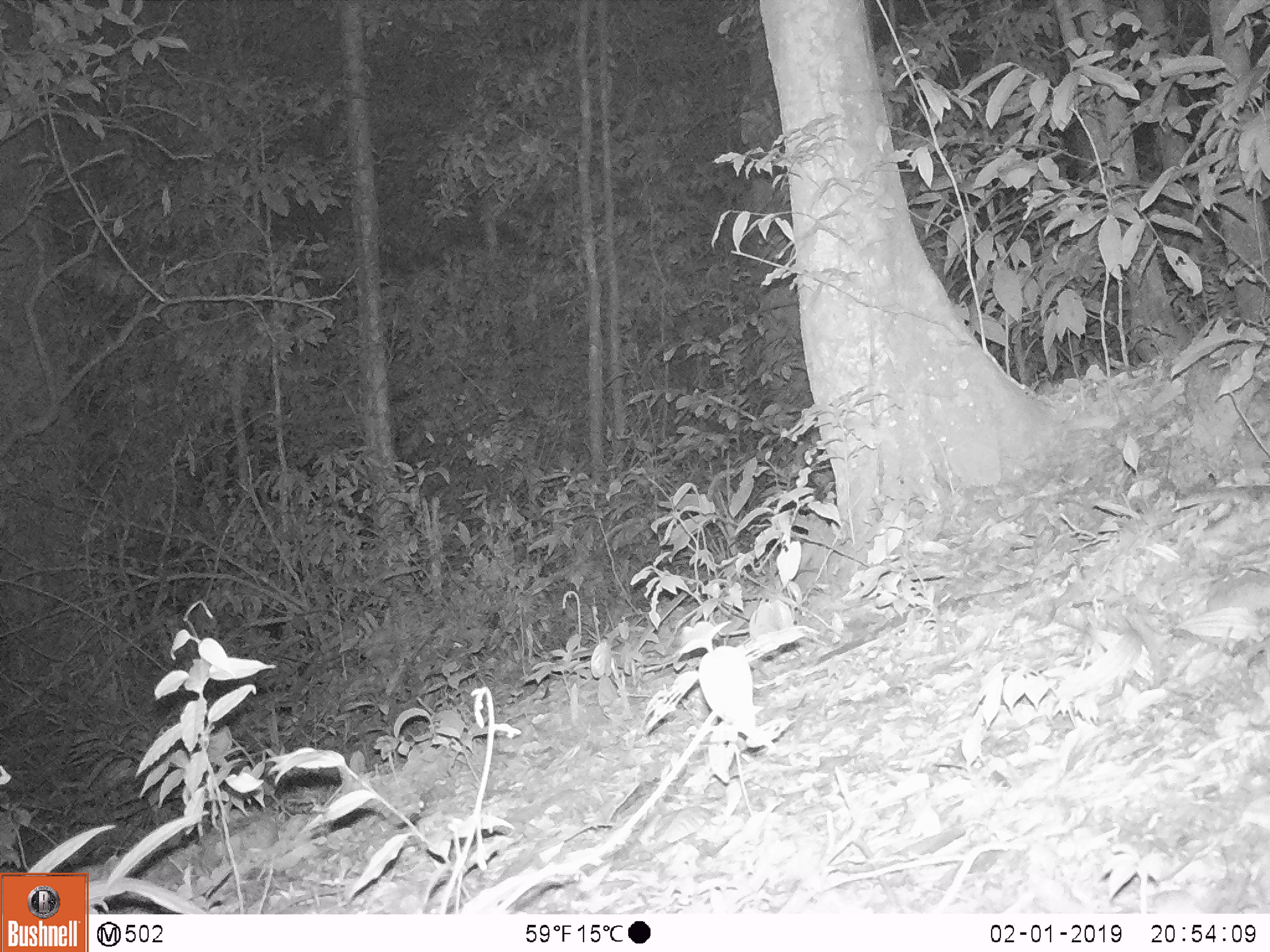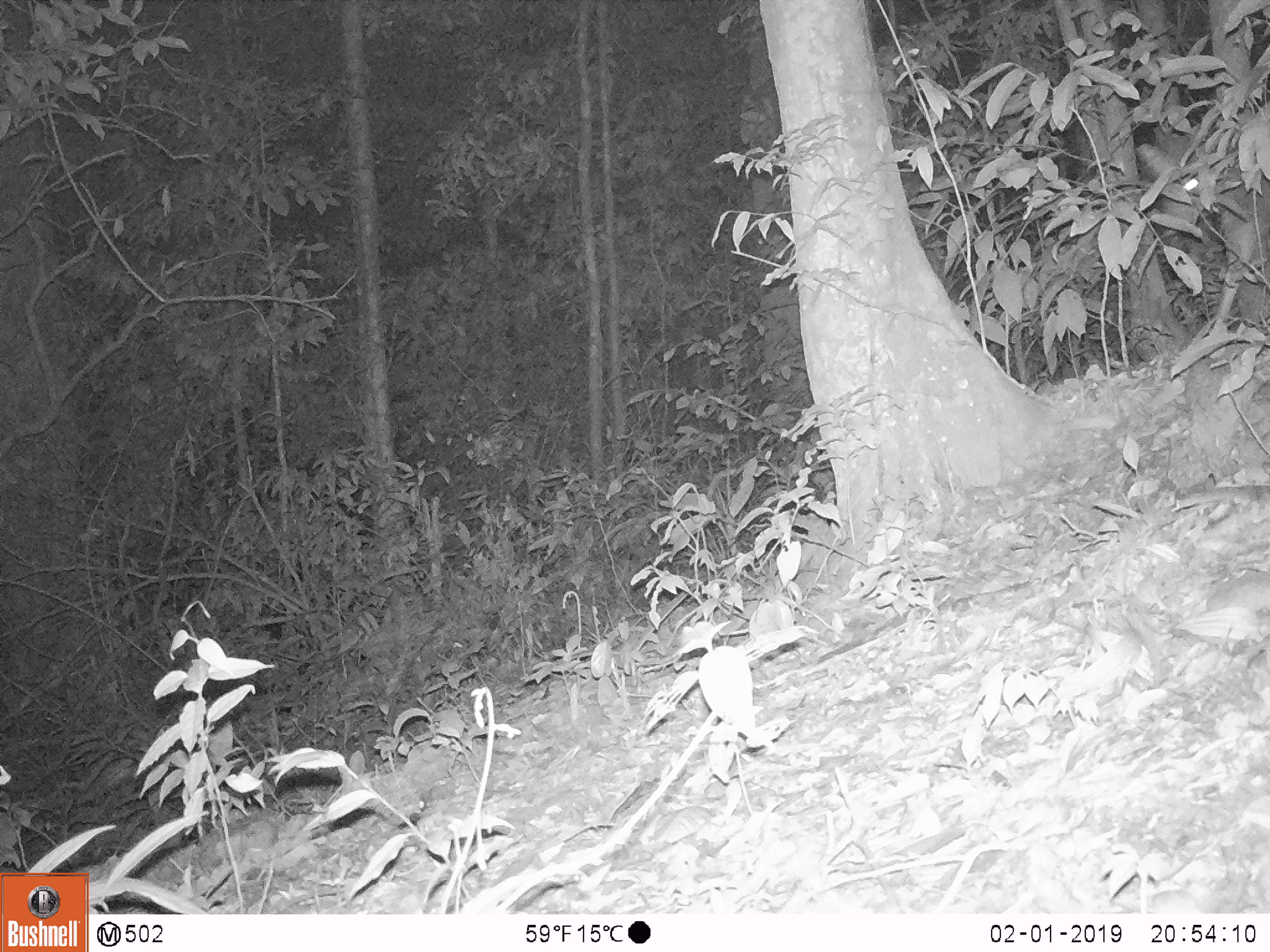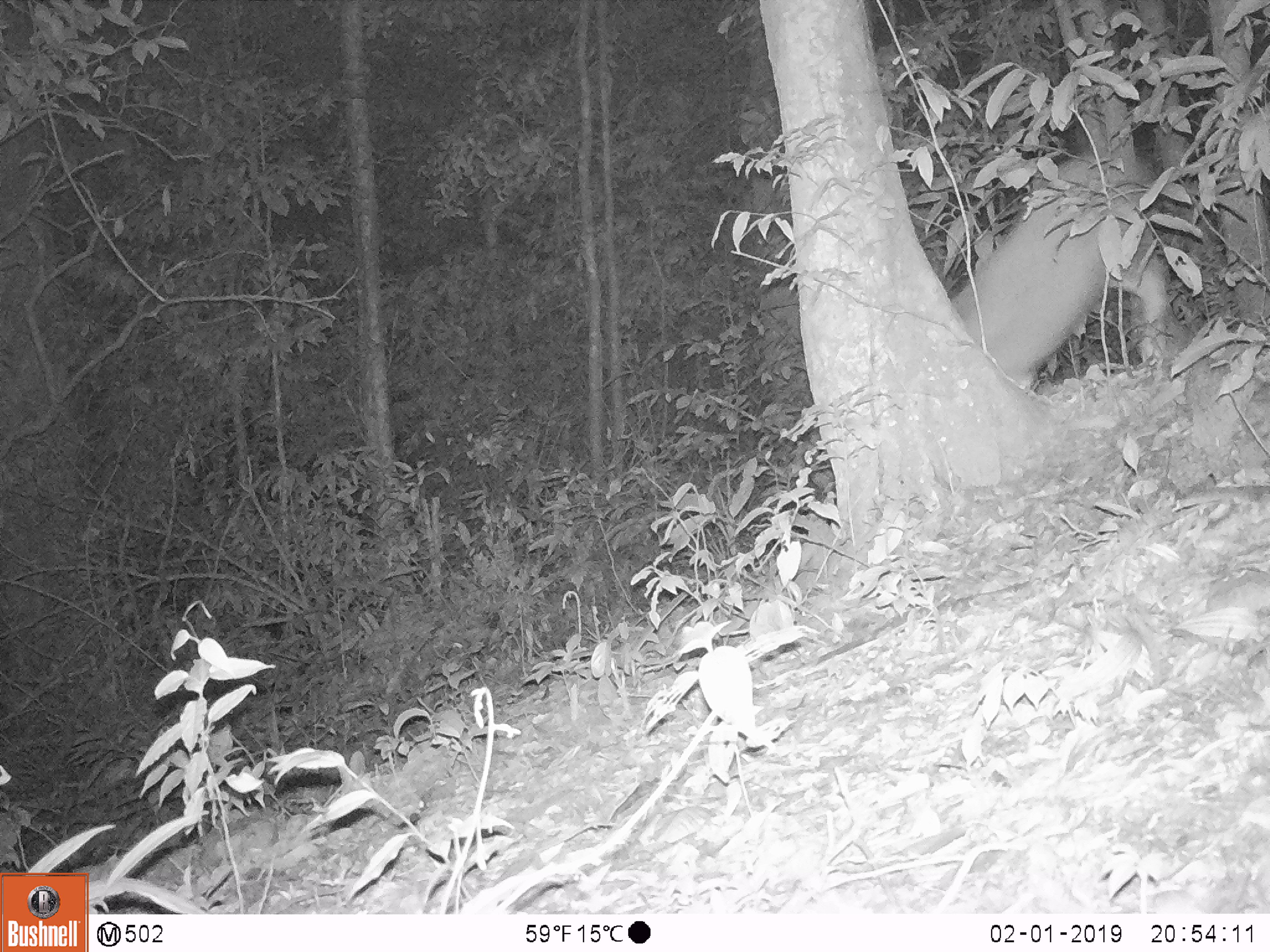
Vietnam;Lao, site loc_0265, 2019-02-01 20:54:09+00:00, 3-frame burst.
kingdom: Animalia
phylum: Chordata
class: Mammalia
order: Artiodactyla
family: Cervidae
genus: Rusa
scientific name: Rusa unicolor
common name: sambar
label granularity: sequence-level